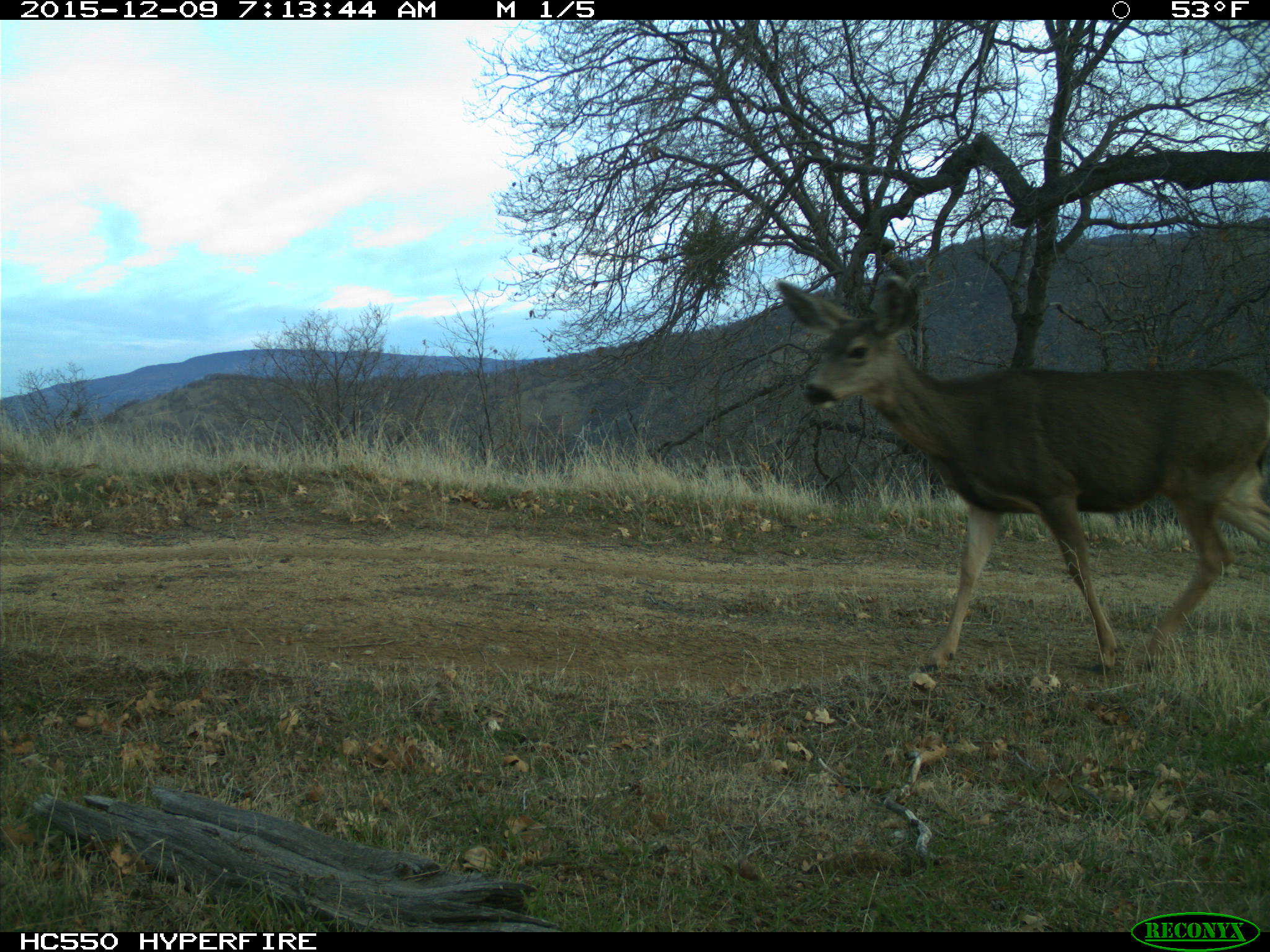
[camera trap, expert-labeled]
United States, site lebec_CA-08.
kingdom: Animalia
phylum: Chordata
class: Mammalia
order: Artiodactyla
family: Cervidae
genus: Odocoileus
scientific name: Odocoileus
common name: deer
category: unidentified deer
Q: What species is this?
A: Unidentified deer (deer) (Odocoileus).